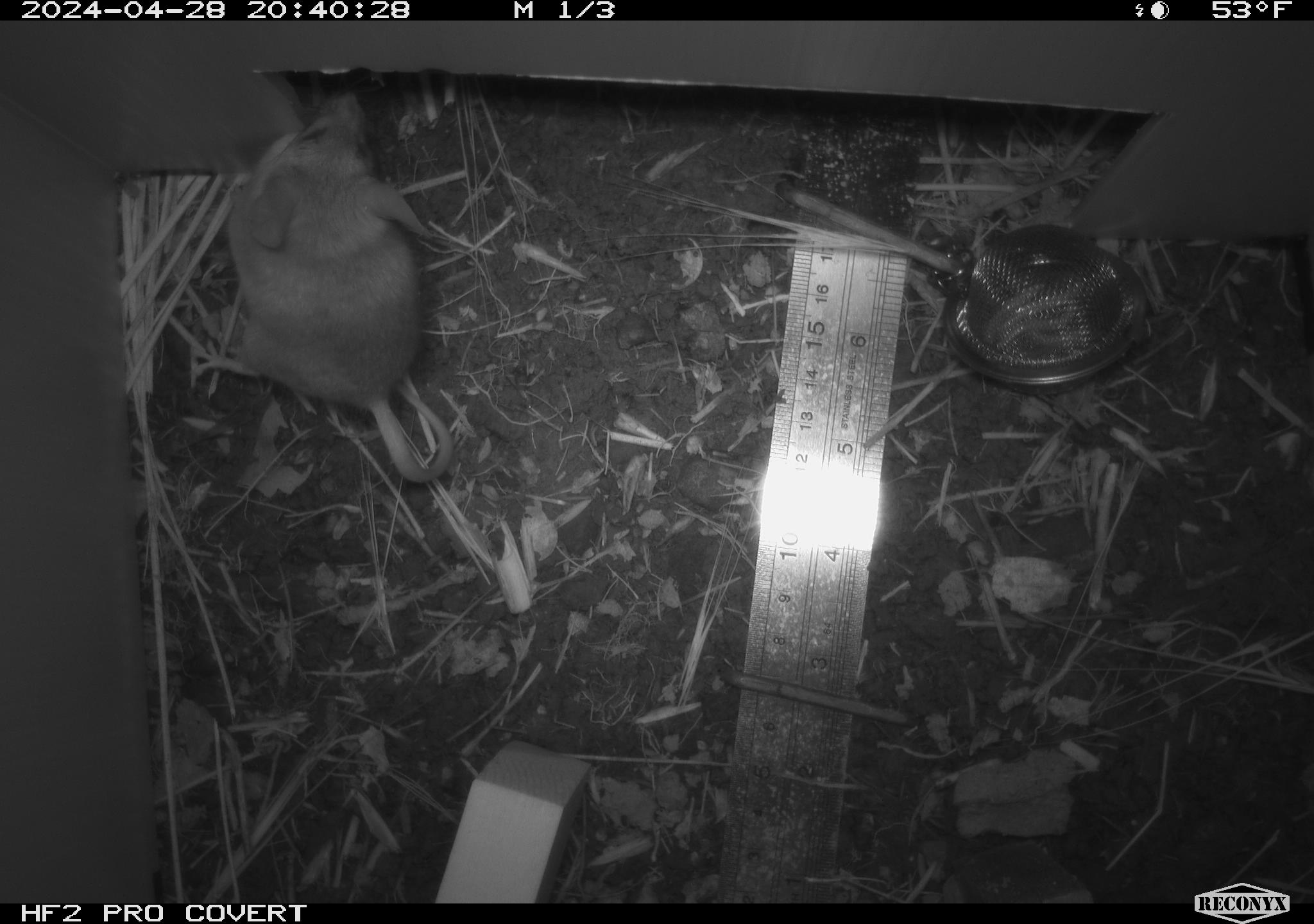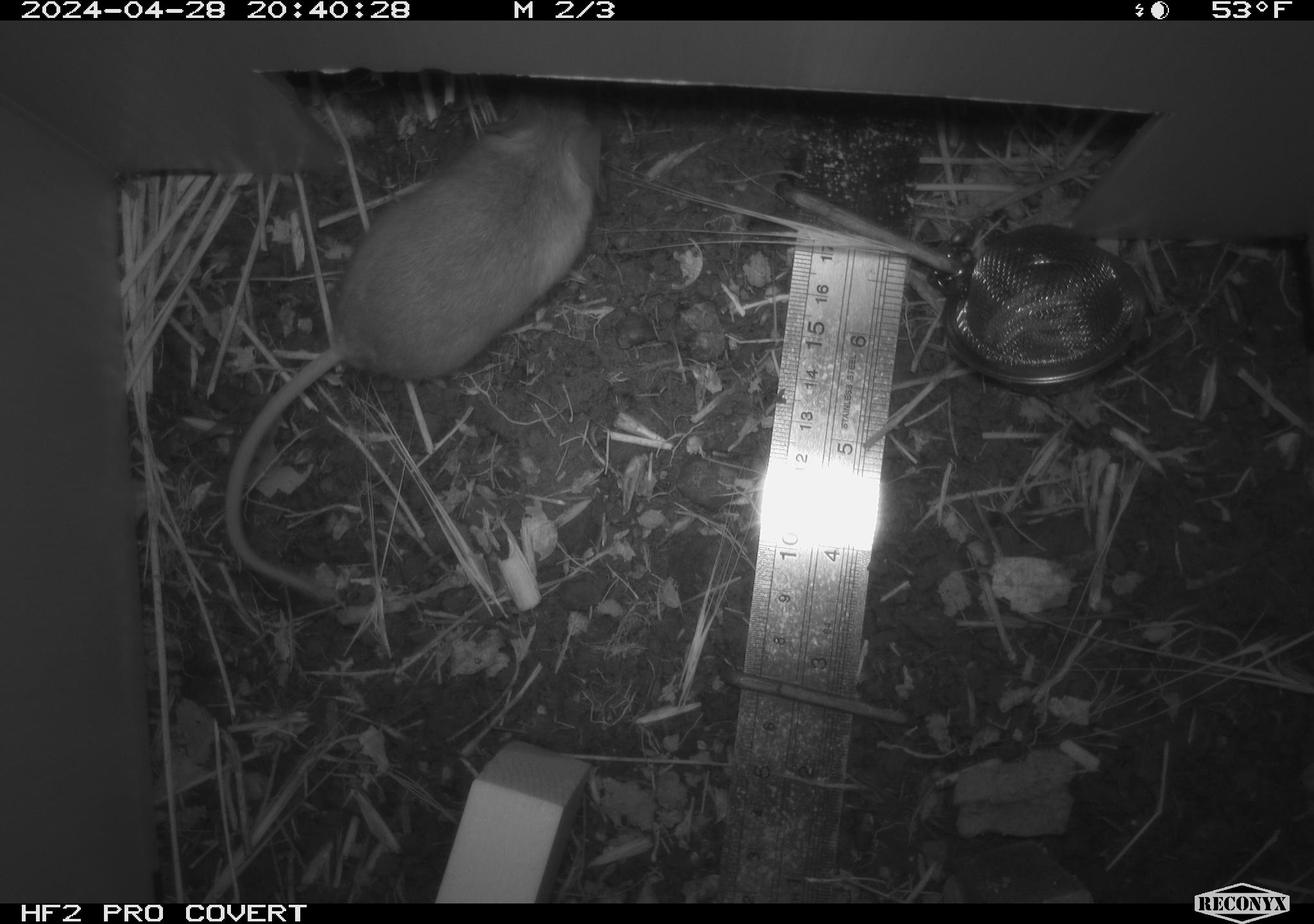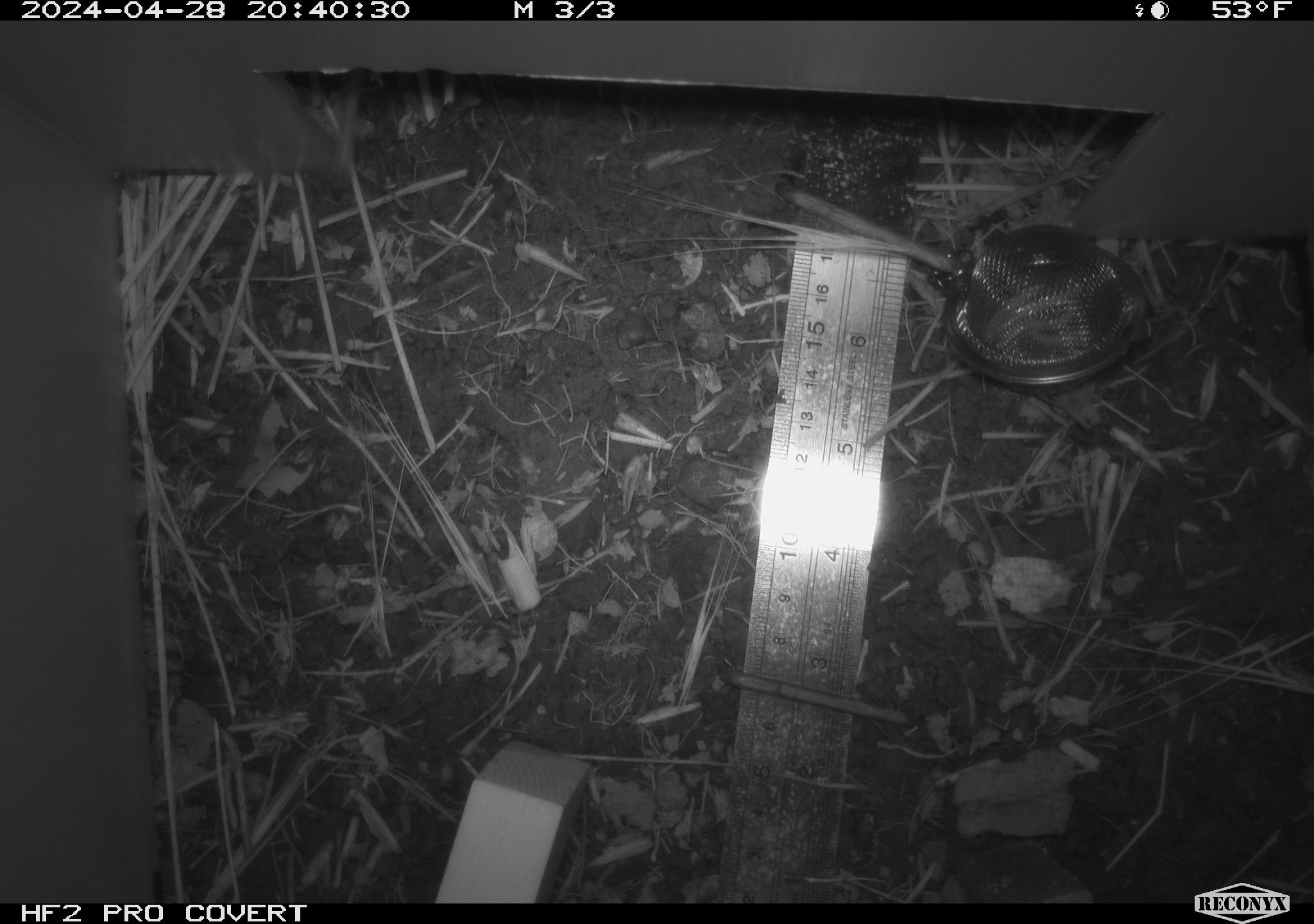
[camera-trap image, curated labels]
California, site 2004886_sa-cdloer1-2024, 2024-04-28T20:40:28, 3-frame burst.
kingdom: Animalia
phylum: Chordata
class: Mammalia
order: Rodentia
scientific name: Rodentia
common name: mouse species